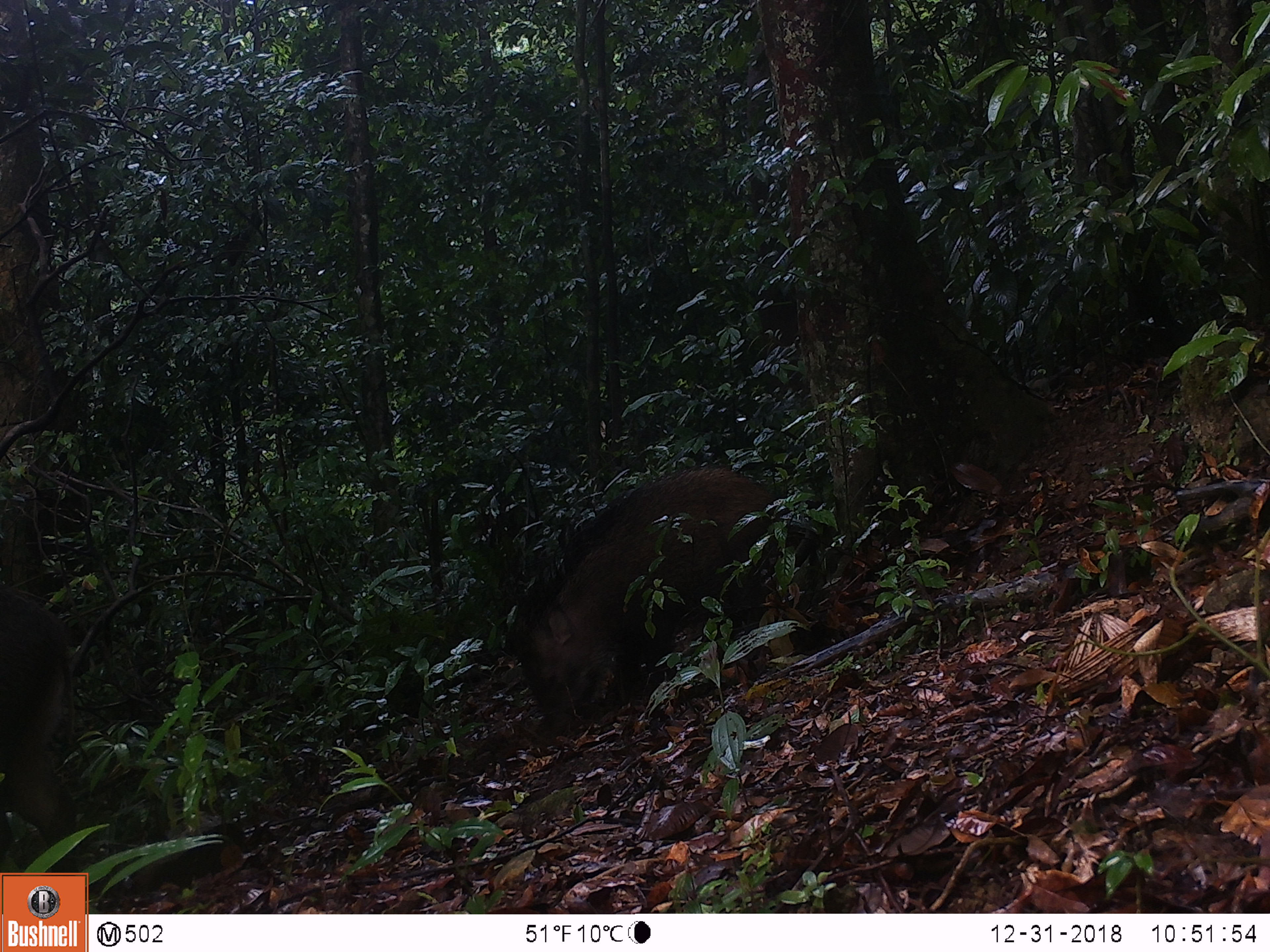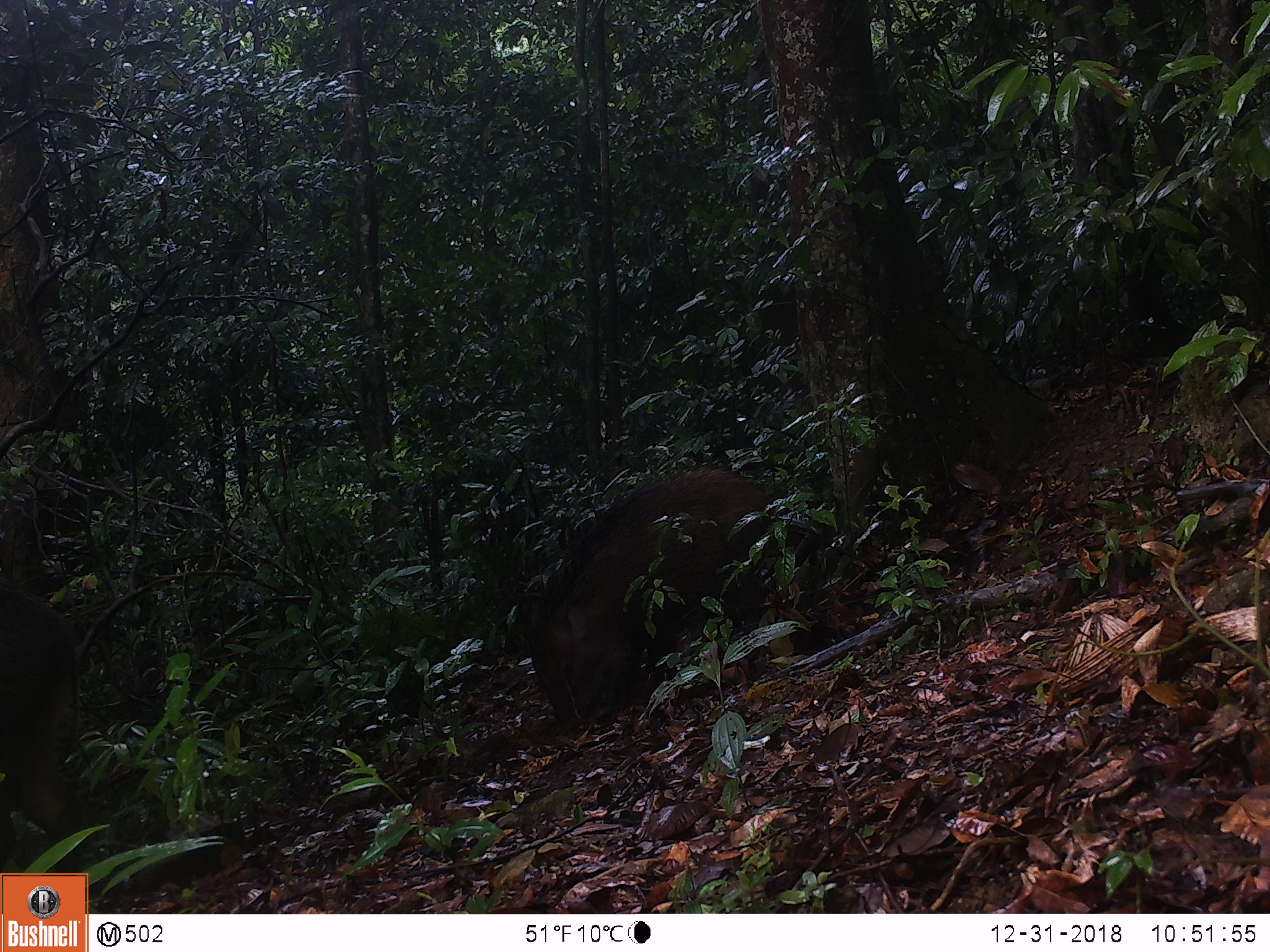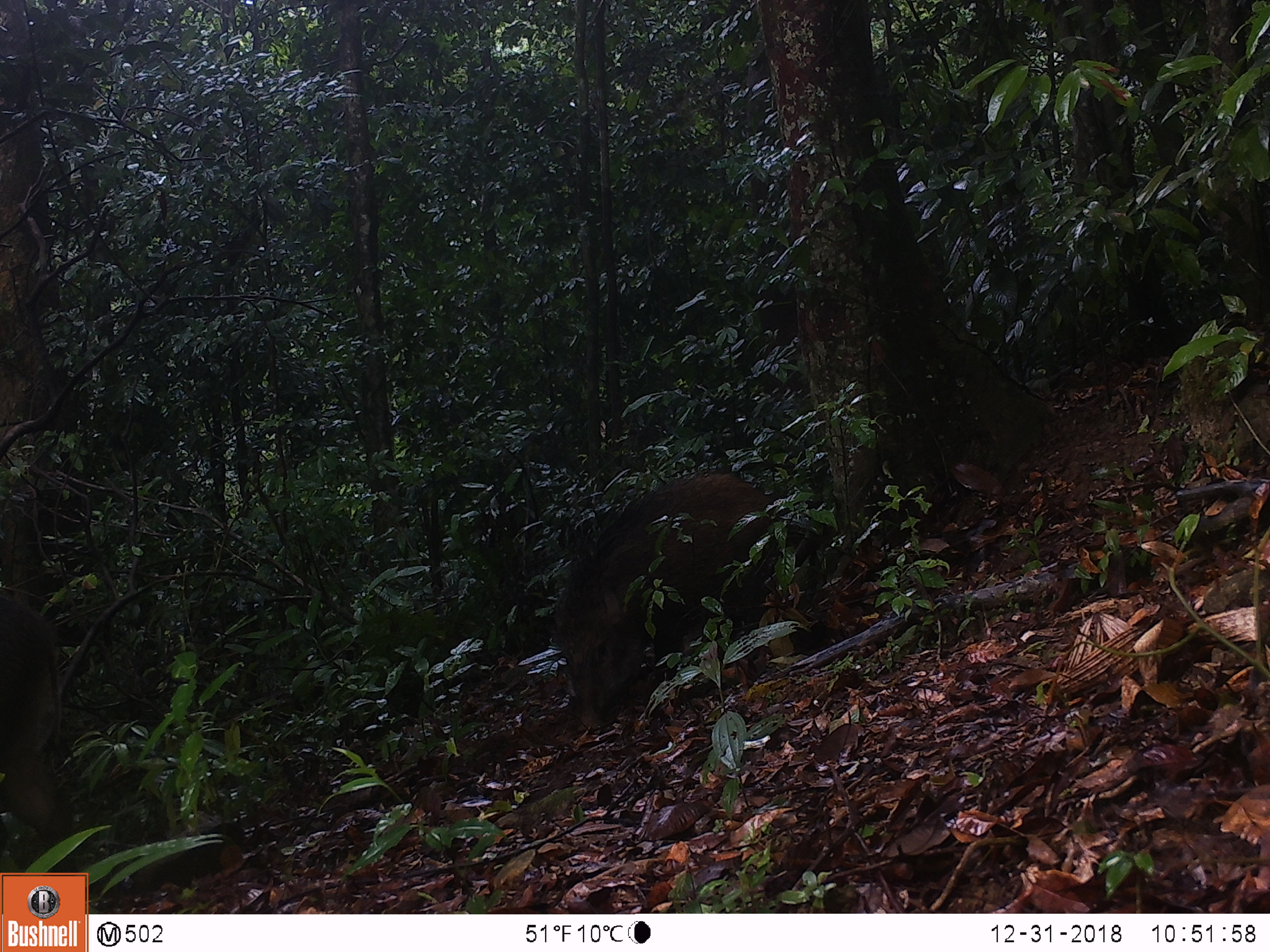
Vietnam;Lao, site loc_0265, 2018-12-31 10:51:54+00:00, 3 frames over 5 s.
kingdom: Animalia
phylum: Chordata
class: Mammalia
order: Artiodactyla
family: Suidae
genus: Sus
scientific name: Sus scrofa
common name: eurasian wild pig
Eurasian wild pig (Sus scrofa). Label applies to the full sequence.